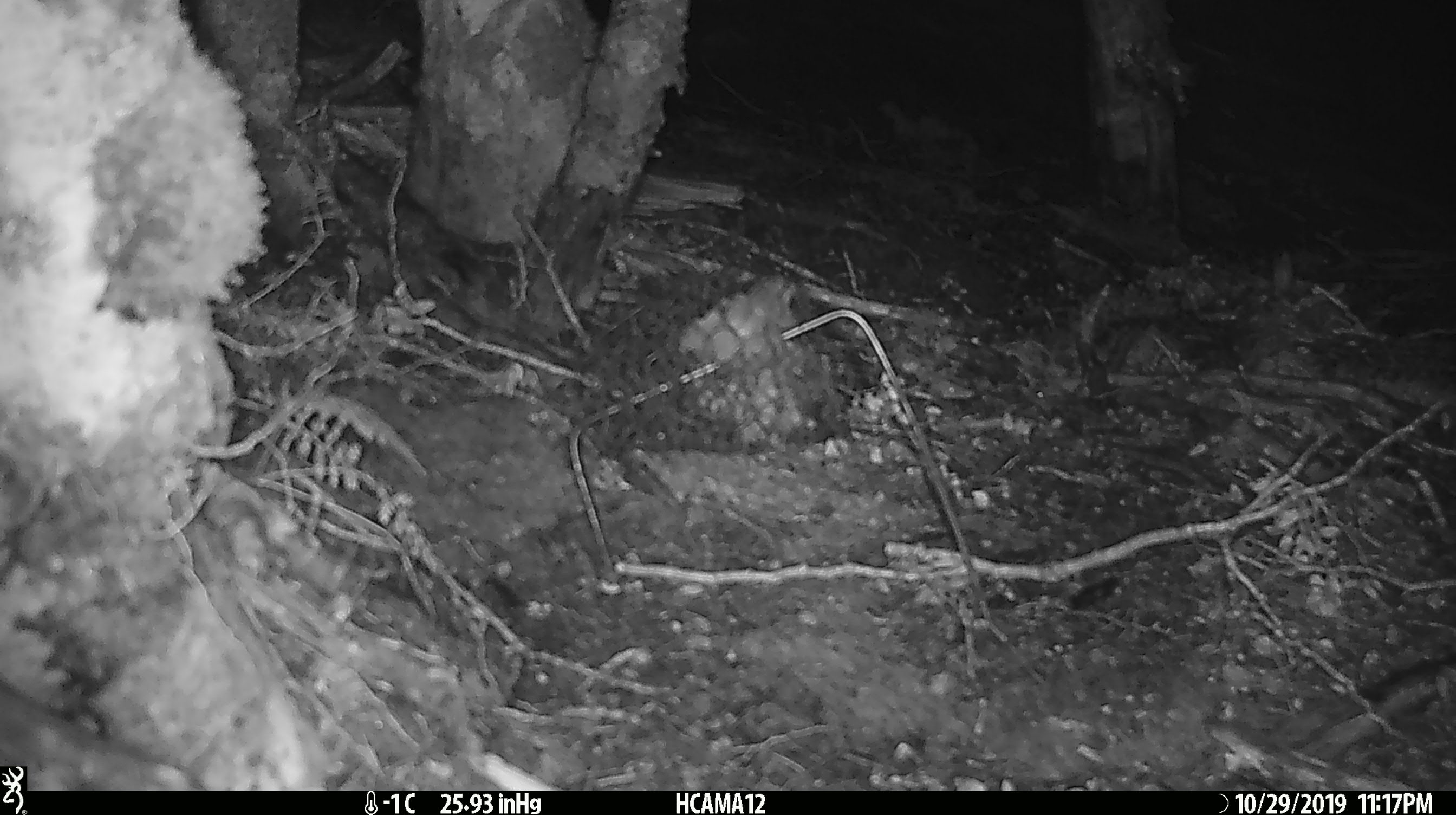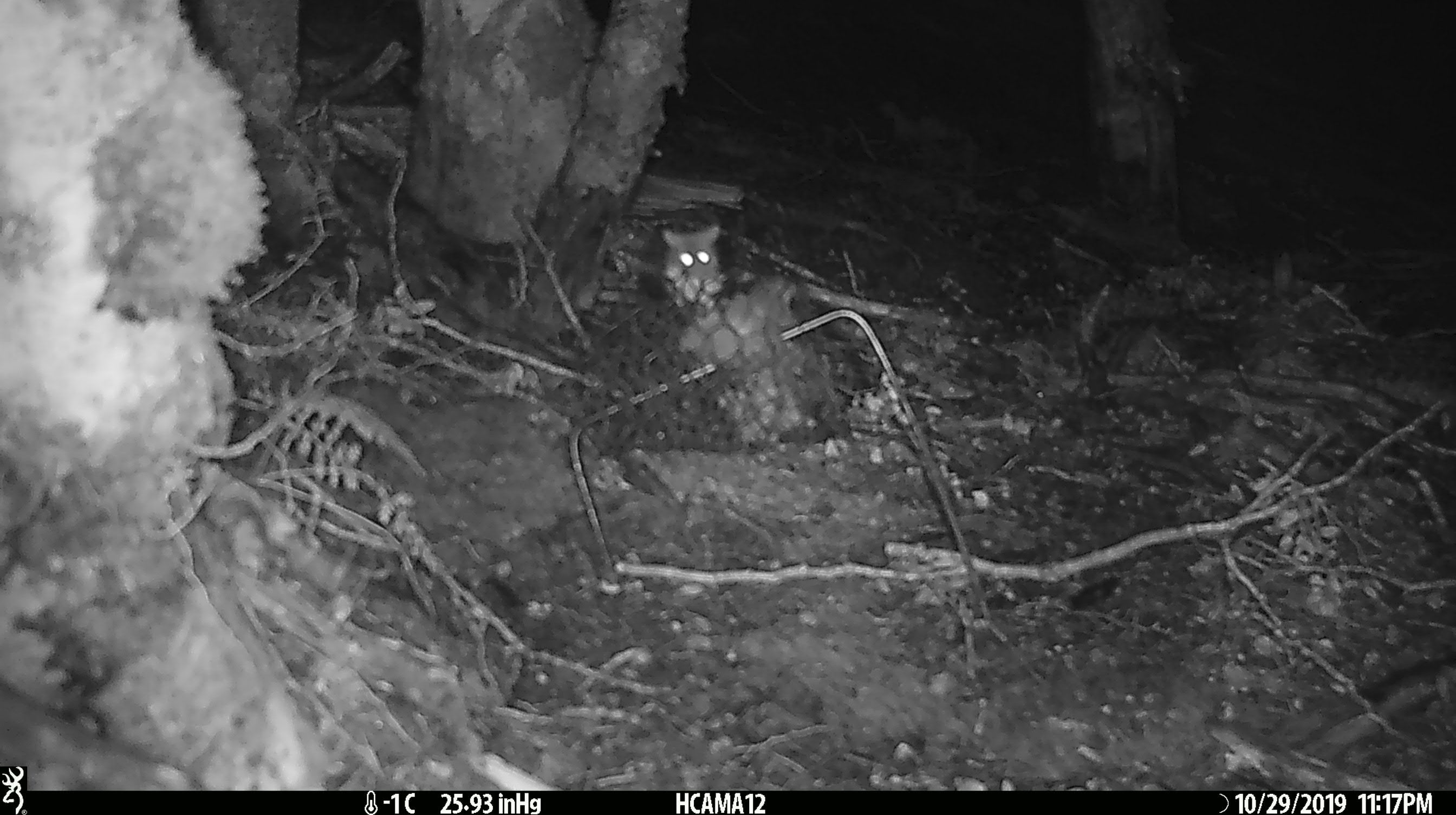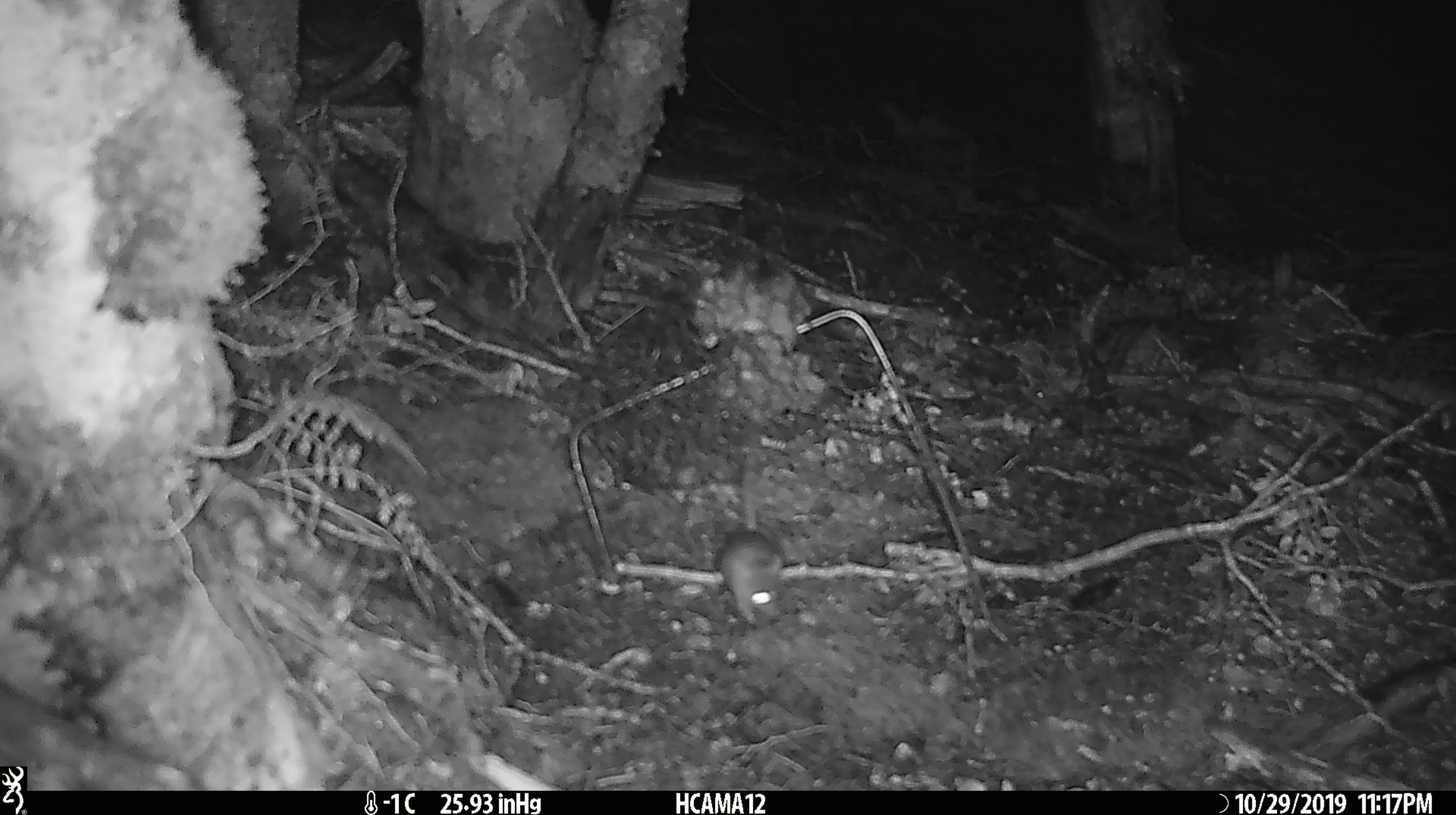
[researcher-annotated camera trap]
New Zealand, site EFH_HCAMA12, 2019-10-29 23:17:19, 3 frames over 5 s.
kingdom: Animalia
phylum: Chordata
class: Mammalia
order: Rodentia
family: Muridae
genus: Mus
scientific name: Mus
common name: mouse